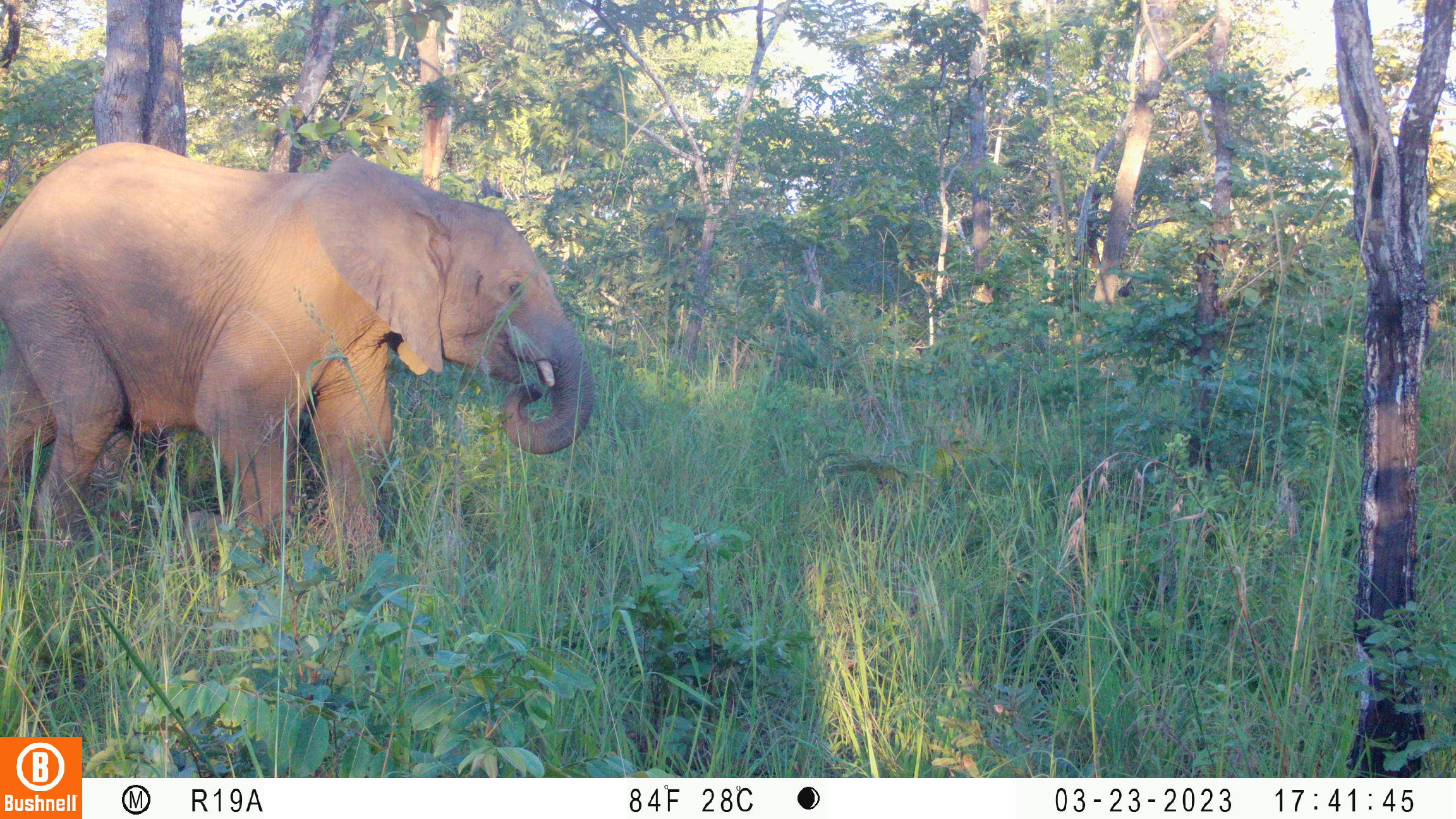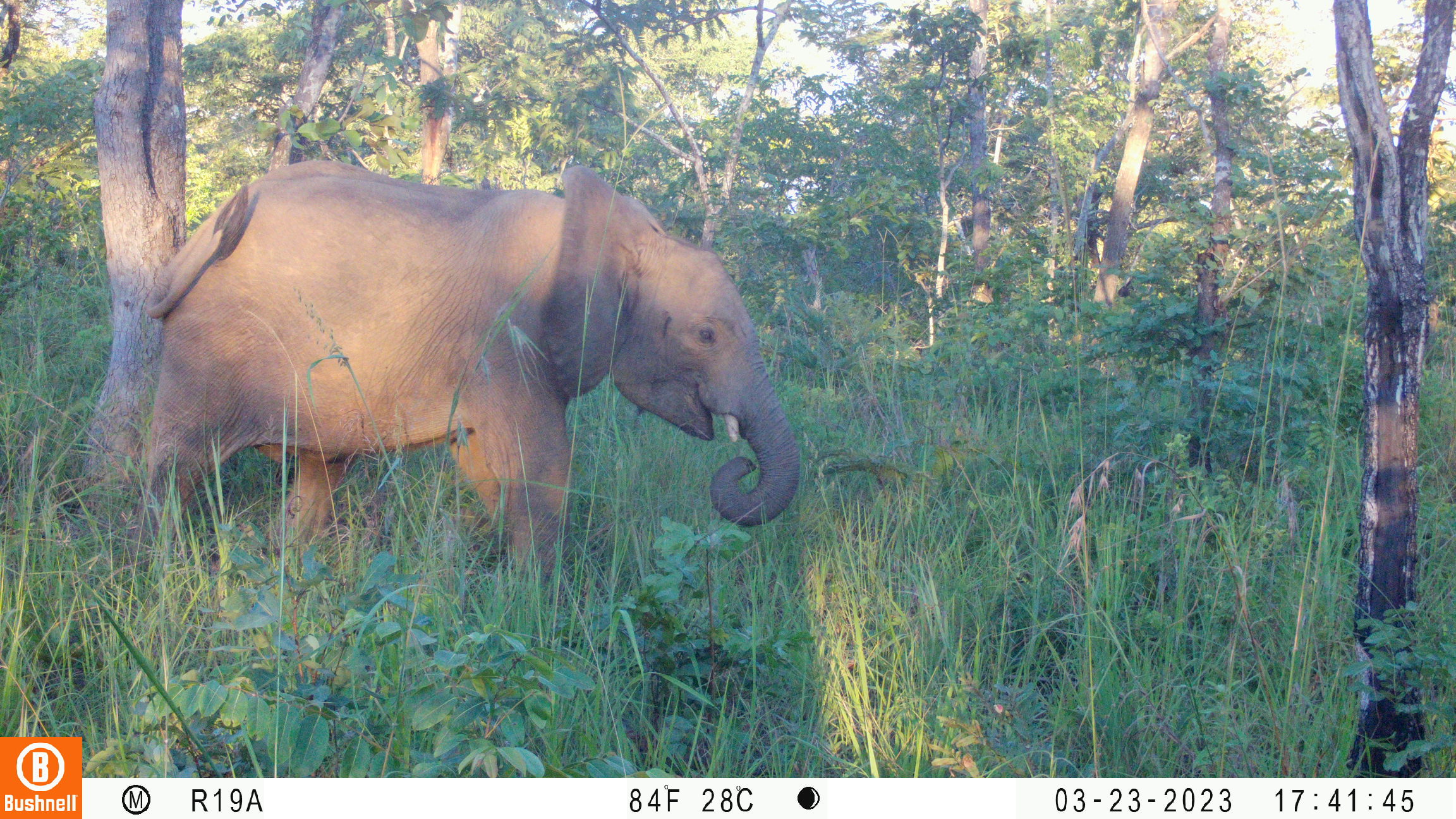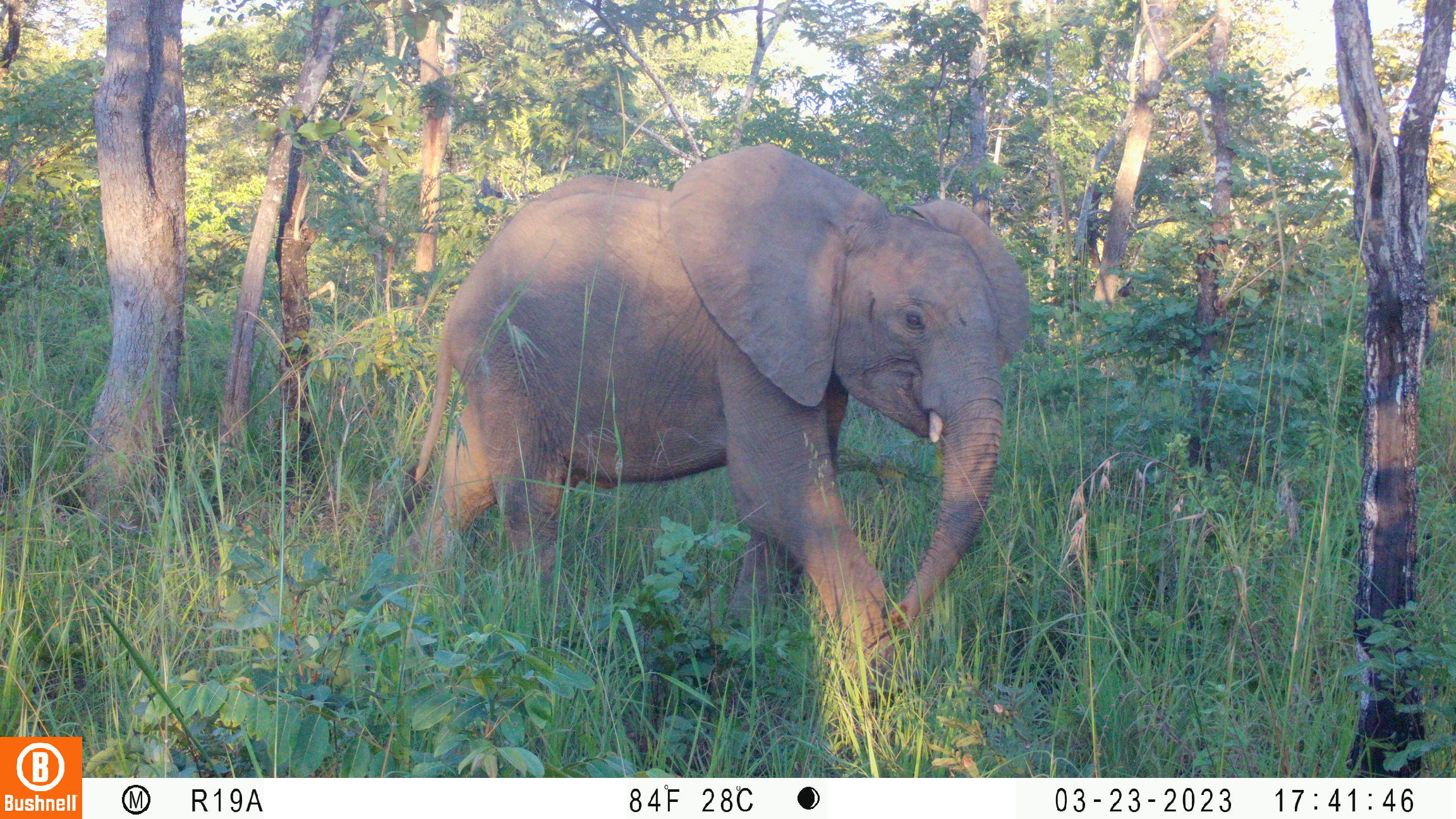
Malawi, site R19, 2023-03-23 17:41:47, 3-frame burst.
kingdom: Animalia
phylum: Chordata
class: Mammalia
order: Proboscidea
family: Elephantidae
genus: Loxodonta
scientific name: Loxodonta africana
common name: african savanna elephant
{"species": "african savanna elephant (Loxodonta africana)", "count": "1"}